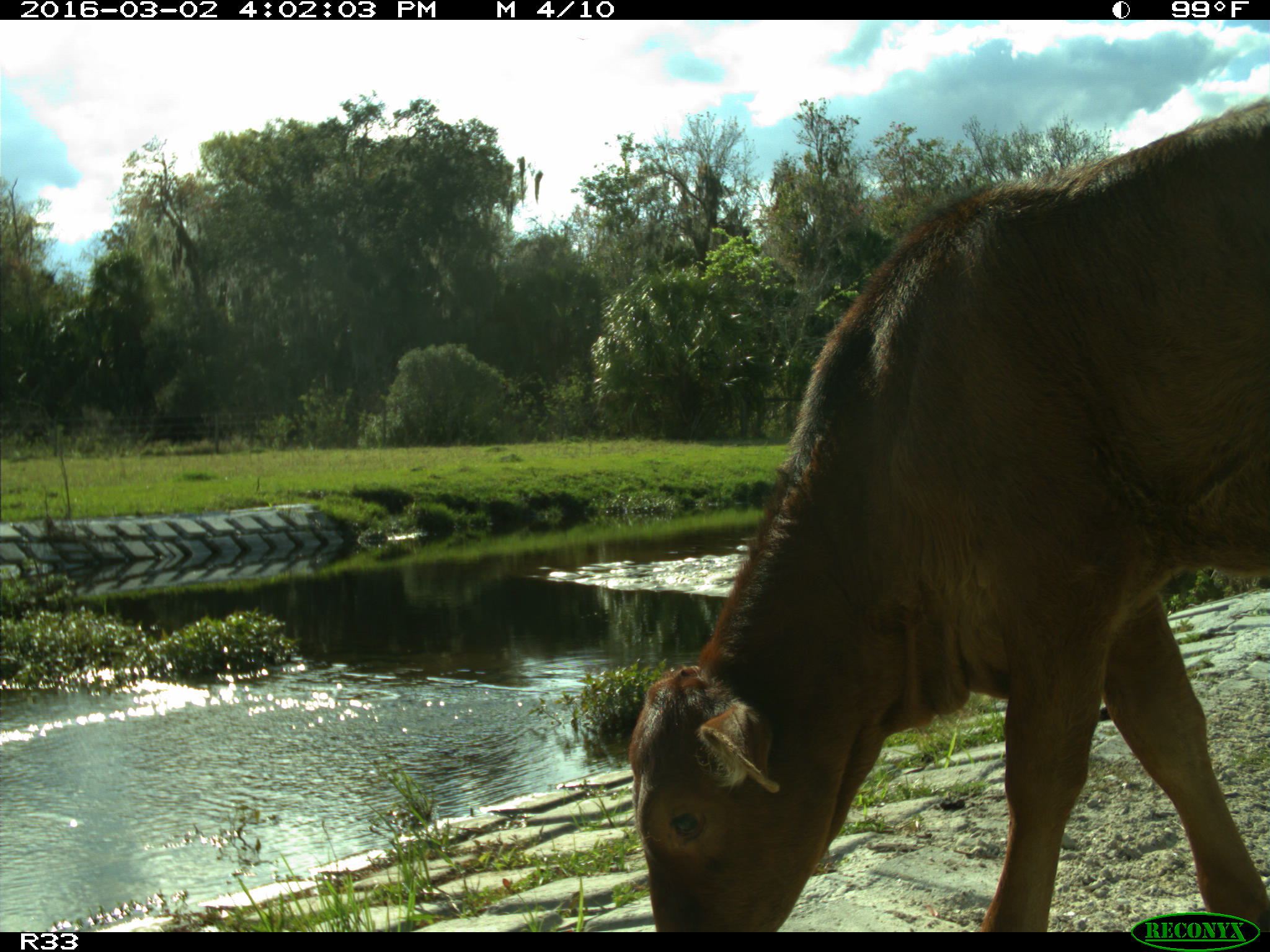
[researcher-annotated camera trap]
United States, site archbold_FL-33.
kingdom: Animalia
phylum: Chordata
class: Mammalia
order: Artiodactyla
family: Bovidae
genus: Bos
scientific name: Bos taurus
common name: domestic cow